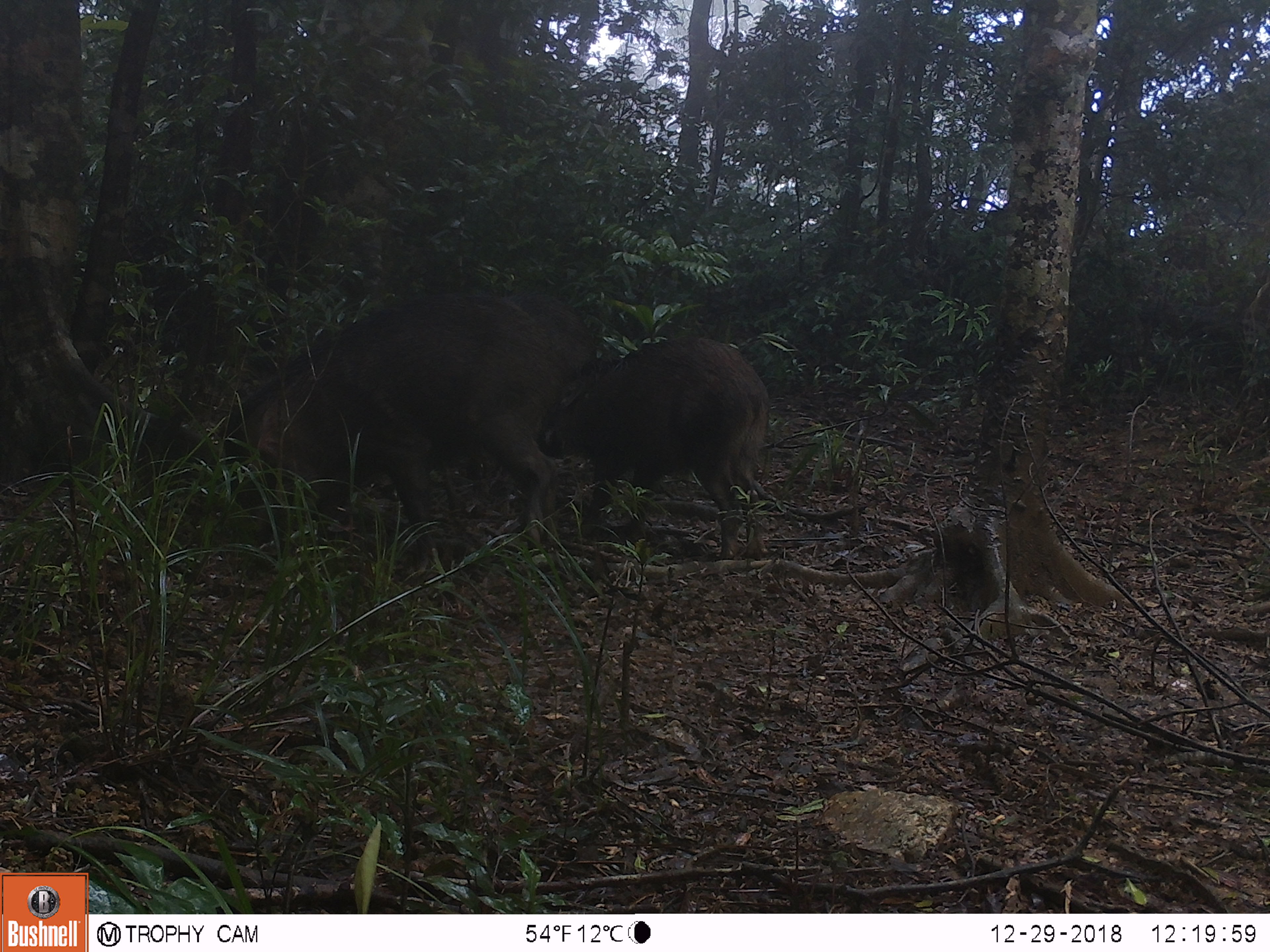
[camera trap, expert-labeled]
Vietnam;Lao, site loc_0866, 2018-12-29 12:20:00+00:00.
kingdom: Animalia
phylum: Chordata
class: Mammalia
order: Artiodactyla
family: Suidae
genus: Sus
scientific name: Sus scrofa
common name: eurasian wild pig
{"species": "eurasian wild pig (Sus scrofa)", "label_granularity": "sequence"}